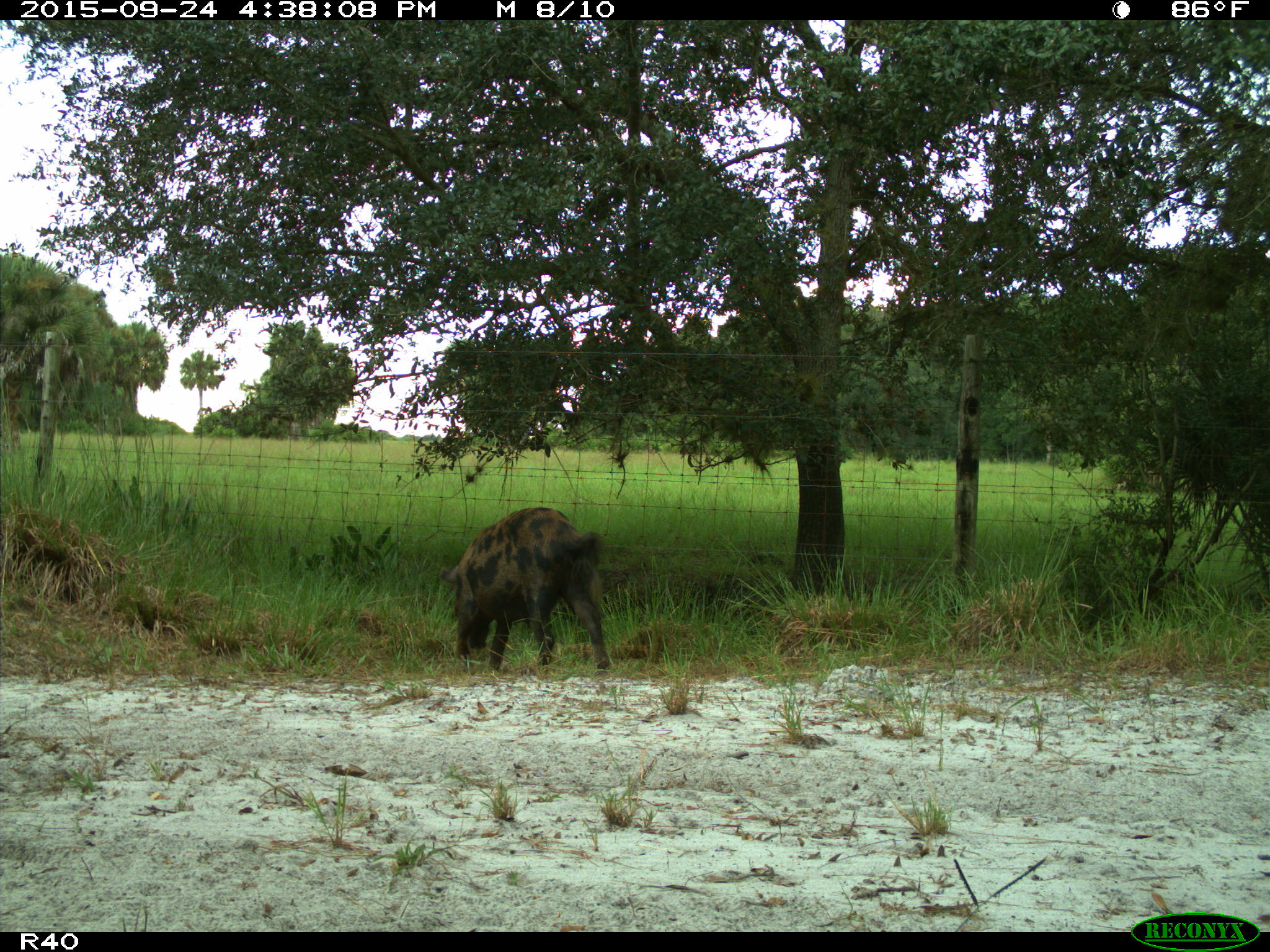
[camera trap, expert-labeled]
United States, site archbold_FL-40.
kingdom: Animalia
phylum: Chordata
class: Mammalia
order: Artiodactyla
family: Suidae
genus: Sus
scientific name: Sus scrofa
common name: wild boar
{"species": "Sus scrofa (wild boar)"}